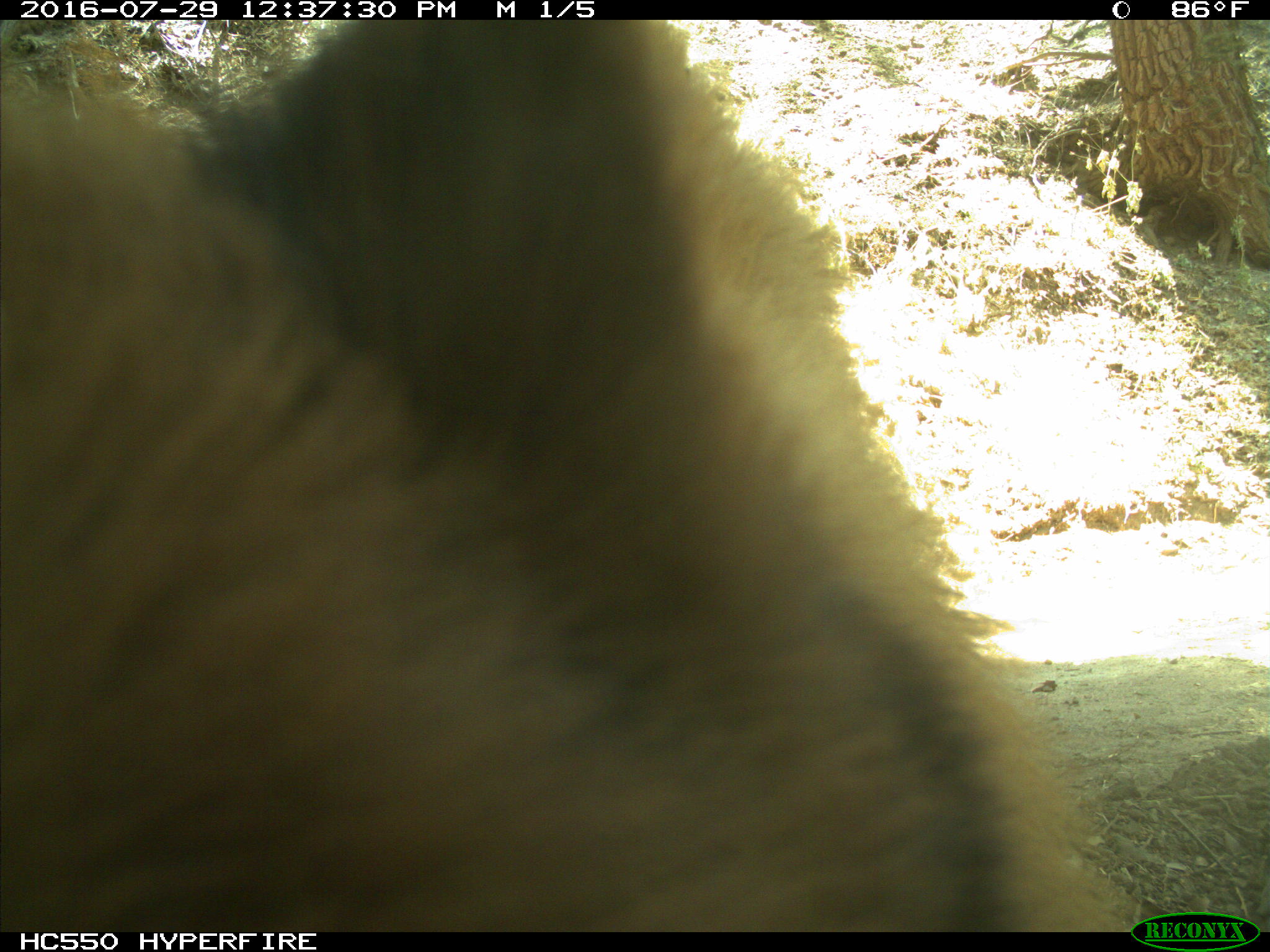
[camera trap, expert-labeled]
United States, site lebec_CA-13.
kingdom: Animalia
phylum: Chordata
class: Mammalia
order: Carnivora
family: Ursidae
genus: Ursus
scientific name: Ursus americanus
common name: american black bear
Ursus americanus (american black bear).